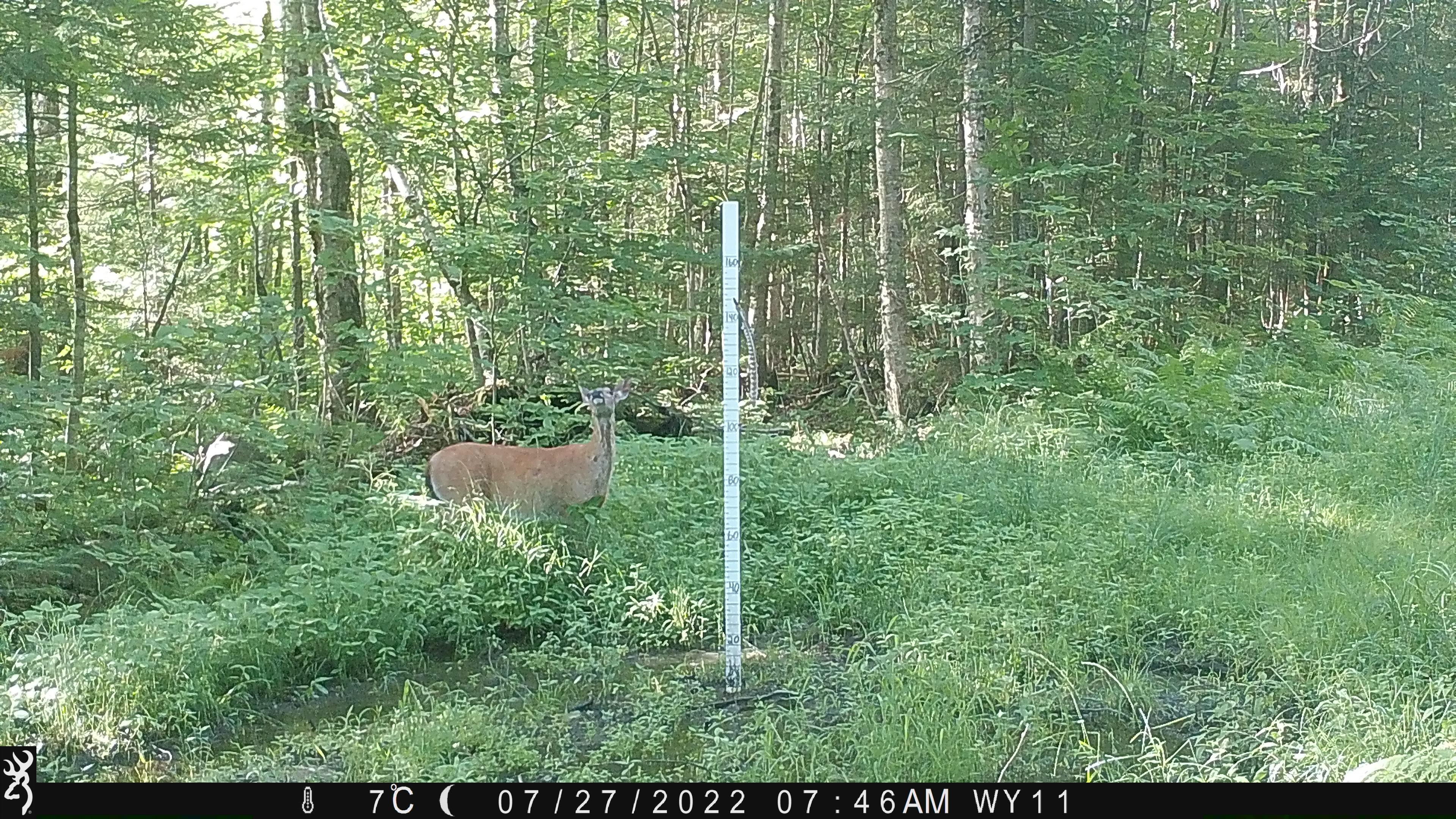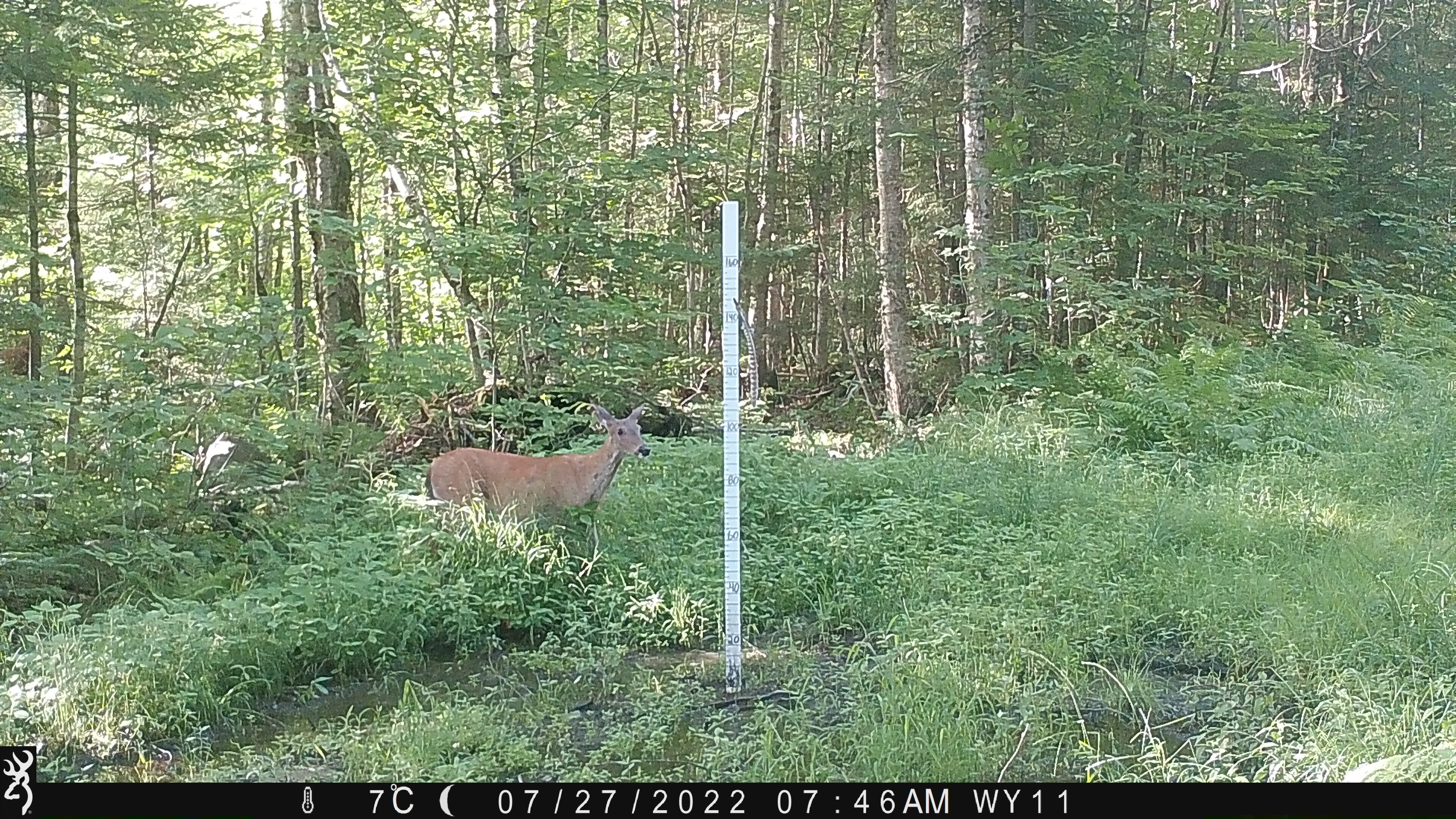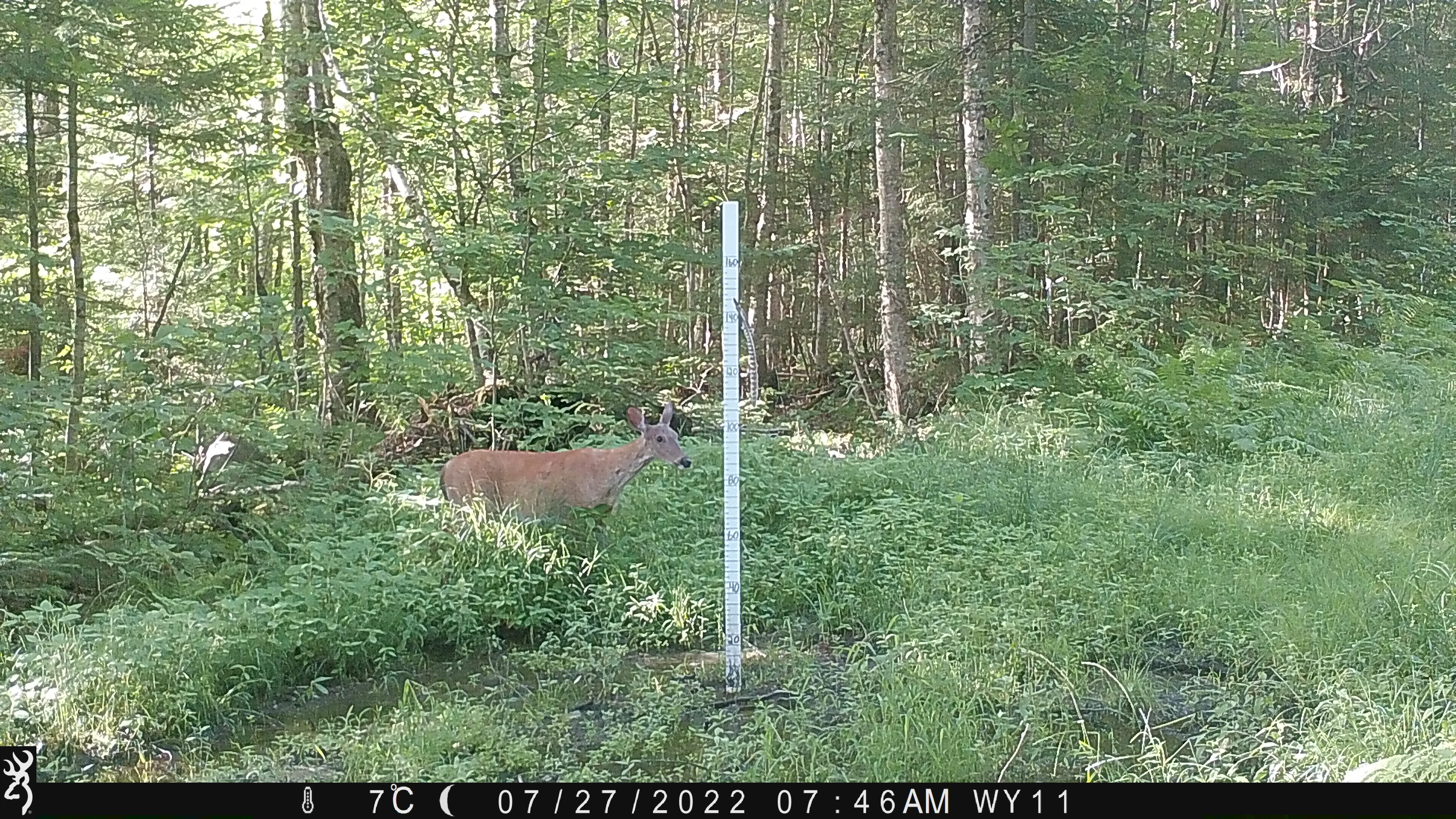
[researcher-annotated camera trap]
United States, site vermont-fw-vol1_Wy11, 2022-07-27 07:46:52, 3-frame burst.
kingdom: Animalia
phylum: Chordata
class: Mammalia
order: Artiodactyla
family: Cervidae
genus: Odocoileus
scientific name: Odocoileus virginianus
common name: white-tailed deer